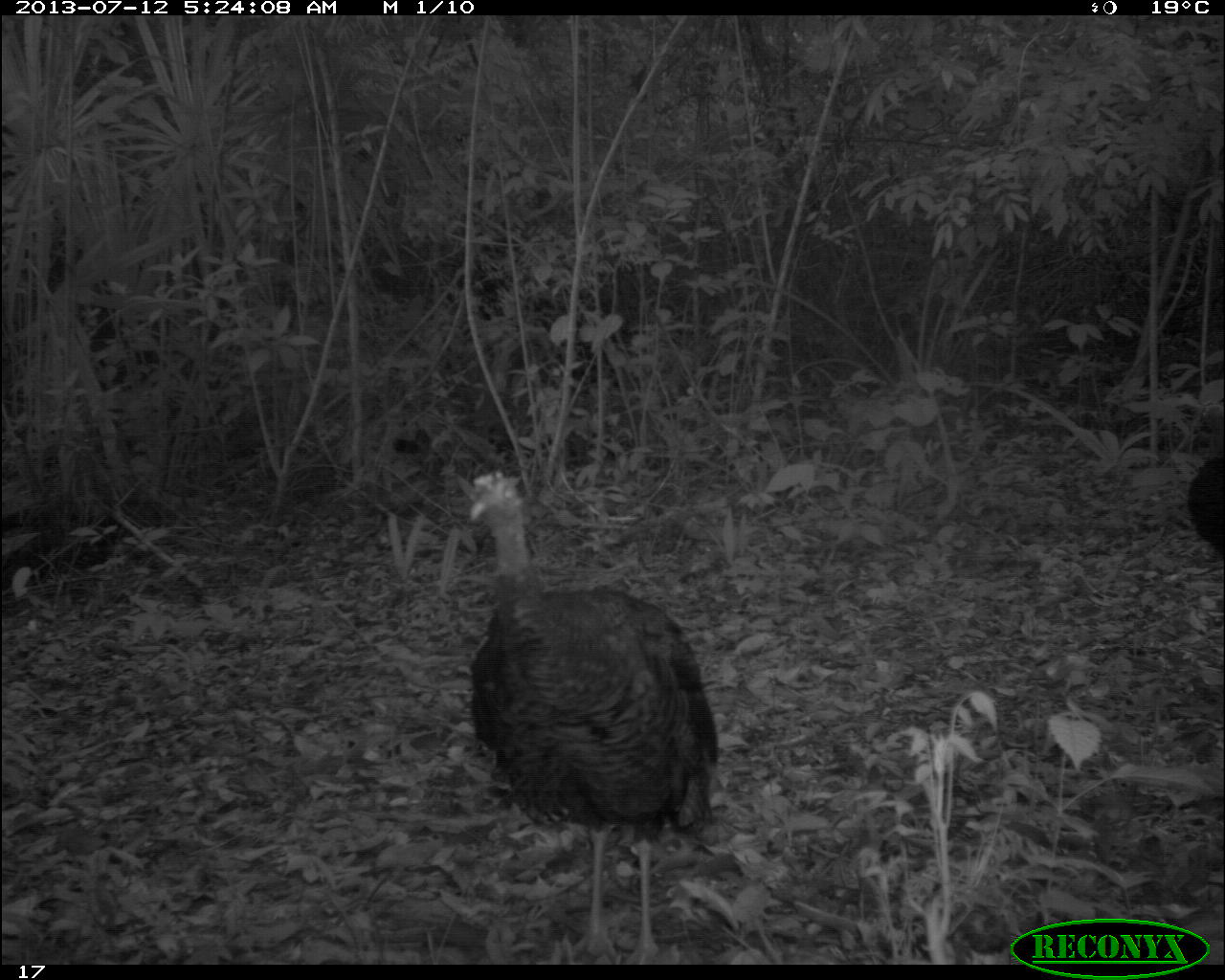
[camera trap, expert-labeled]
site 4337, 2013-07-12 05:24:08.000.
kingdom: Animalia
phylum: Chordata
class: Aves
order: Galliformes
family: Phasianidae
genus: Meleagris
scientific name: Meleagris ocellata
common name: ocellated turkey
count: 6